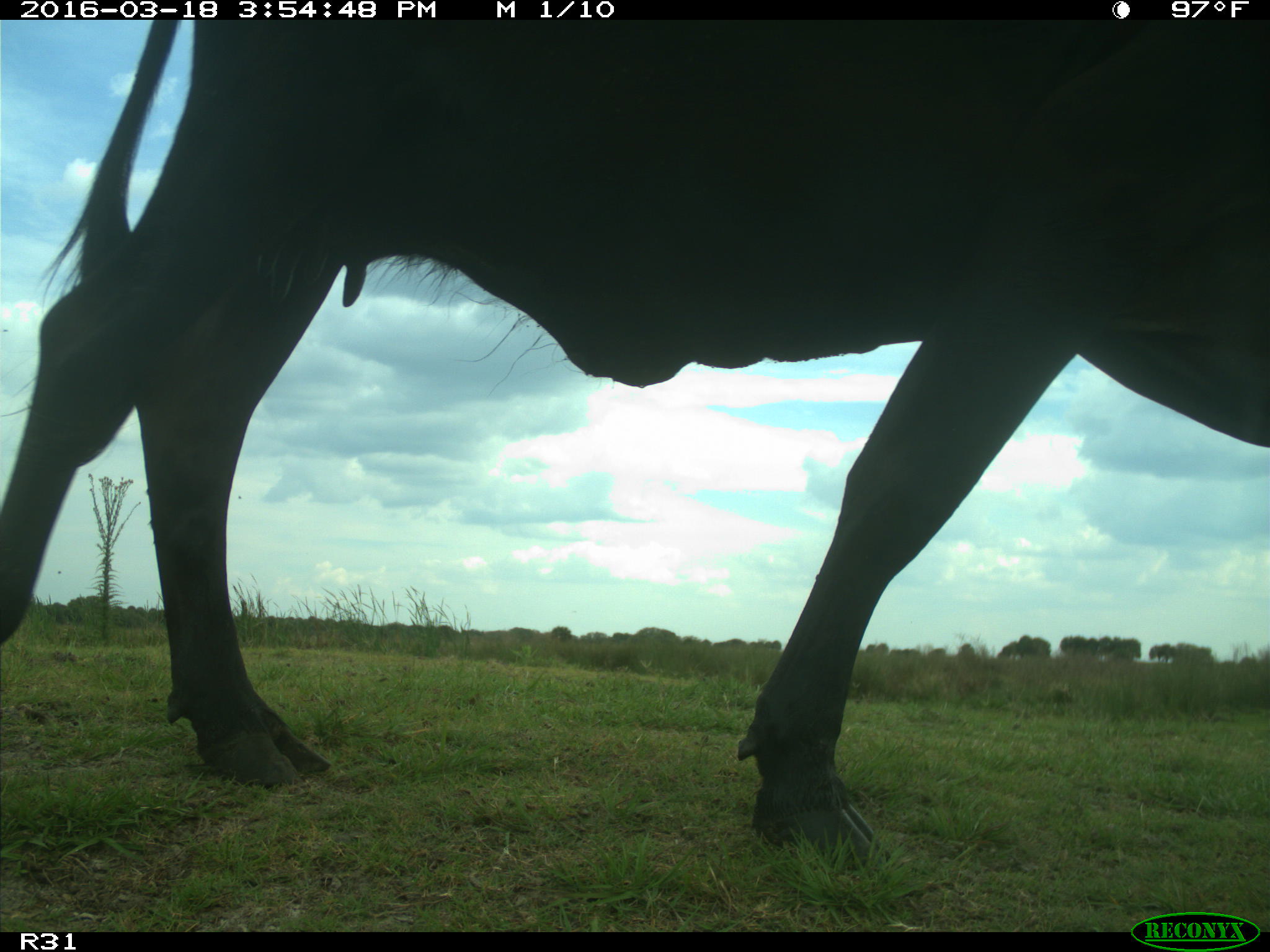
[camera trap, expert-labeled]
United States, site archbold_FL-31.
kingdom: Animalia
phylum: Chordata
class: Mammalia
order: Artiodactyla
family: Bovidae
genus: Bos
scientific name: Bos taurus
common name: domestic cow